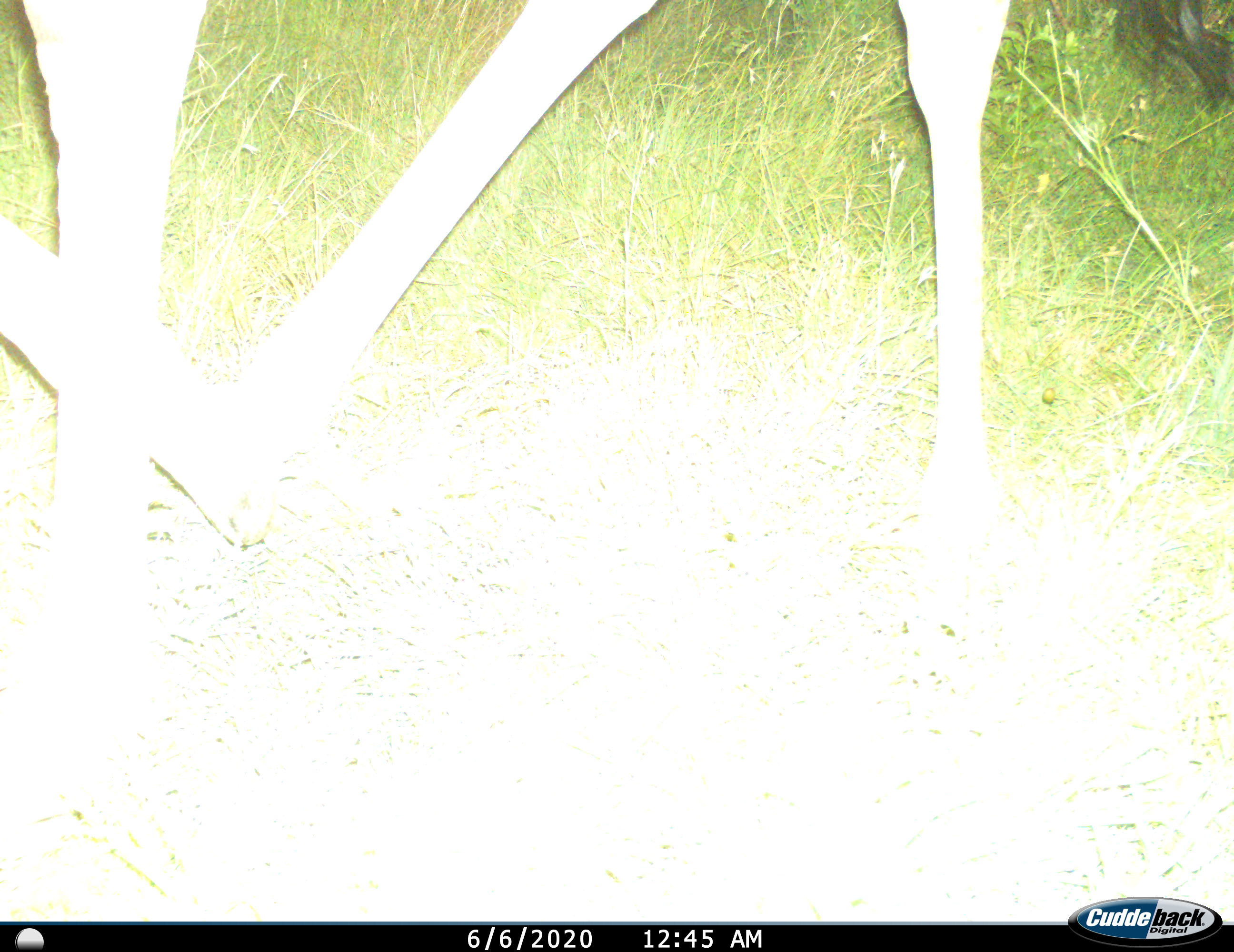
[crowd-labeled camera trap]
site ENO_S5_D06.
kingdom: Animalia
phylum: Chordata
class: Mammalia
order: Artiodactyla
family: Giraffidae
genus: Giraffa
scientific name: Giraffa camelopardalis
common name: giraffe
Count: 1.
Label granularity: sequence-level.